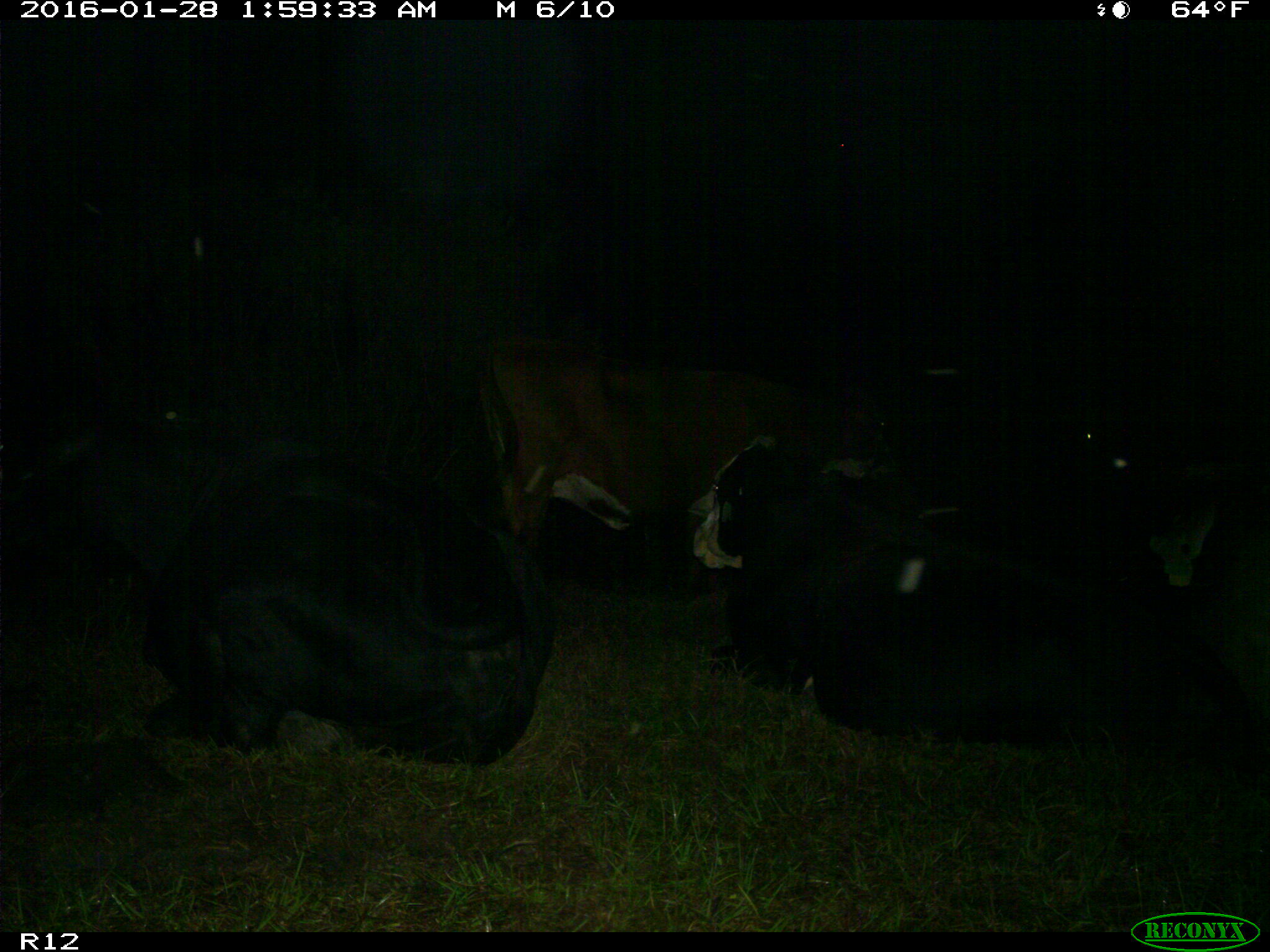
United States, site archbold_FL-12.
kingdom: Animalia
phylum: Chordata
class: Mammalia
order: Artiodactyla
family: Bovidae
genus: Bos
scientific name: Bos taurus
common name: domestic cow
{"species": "Bos taurus (domestic cow)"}